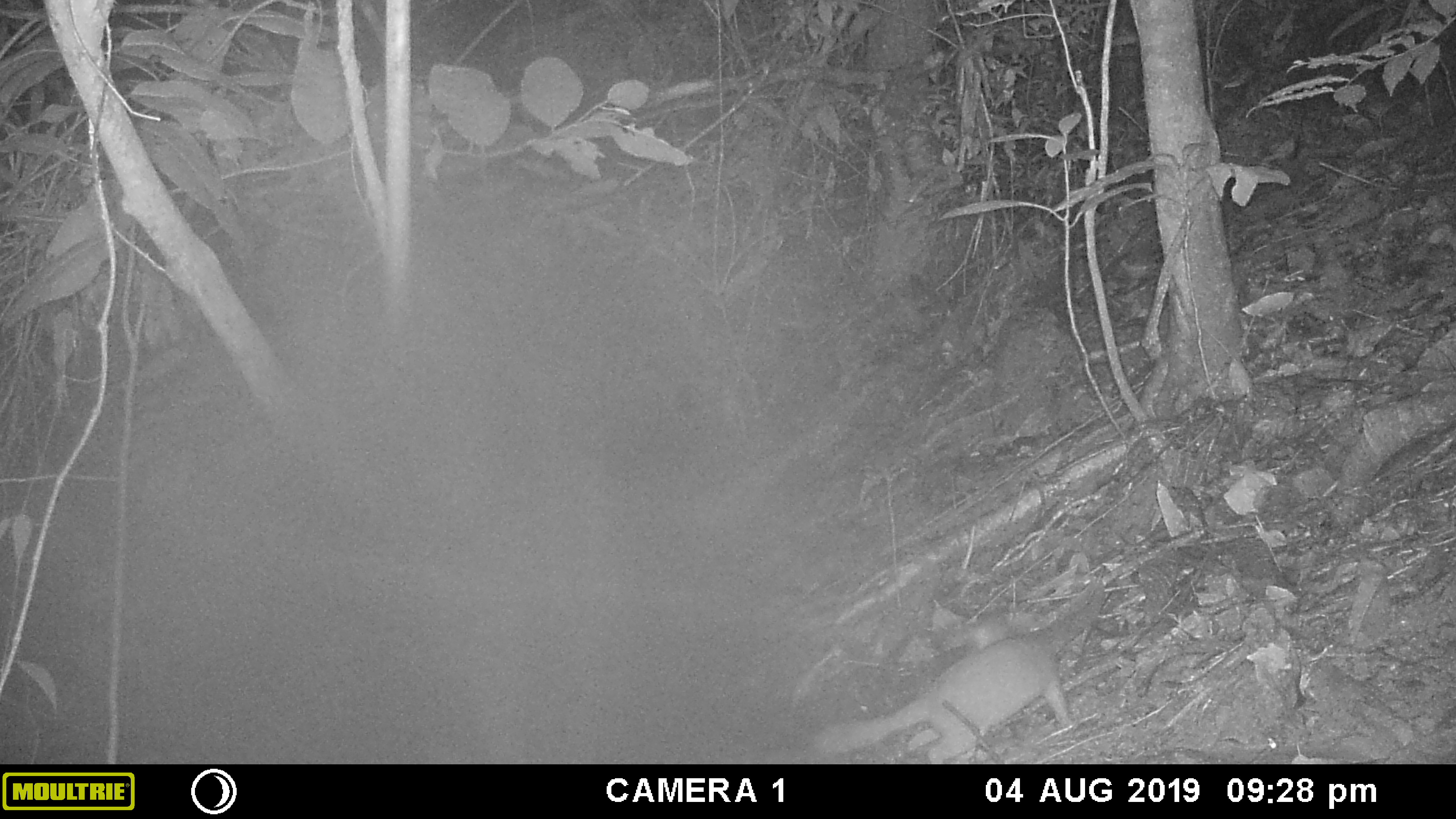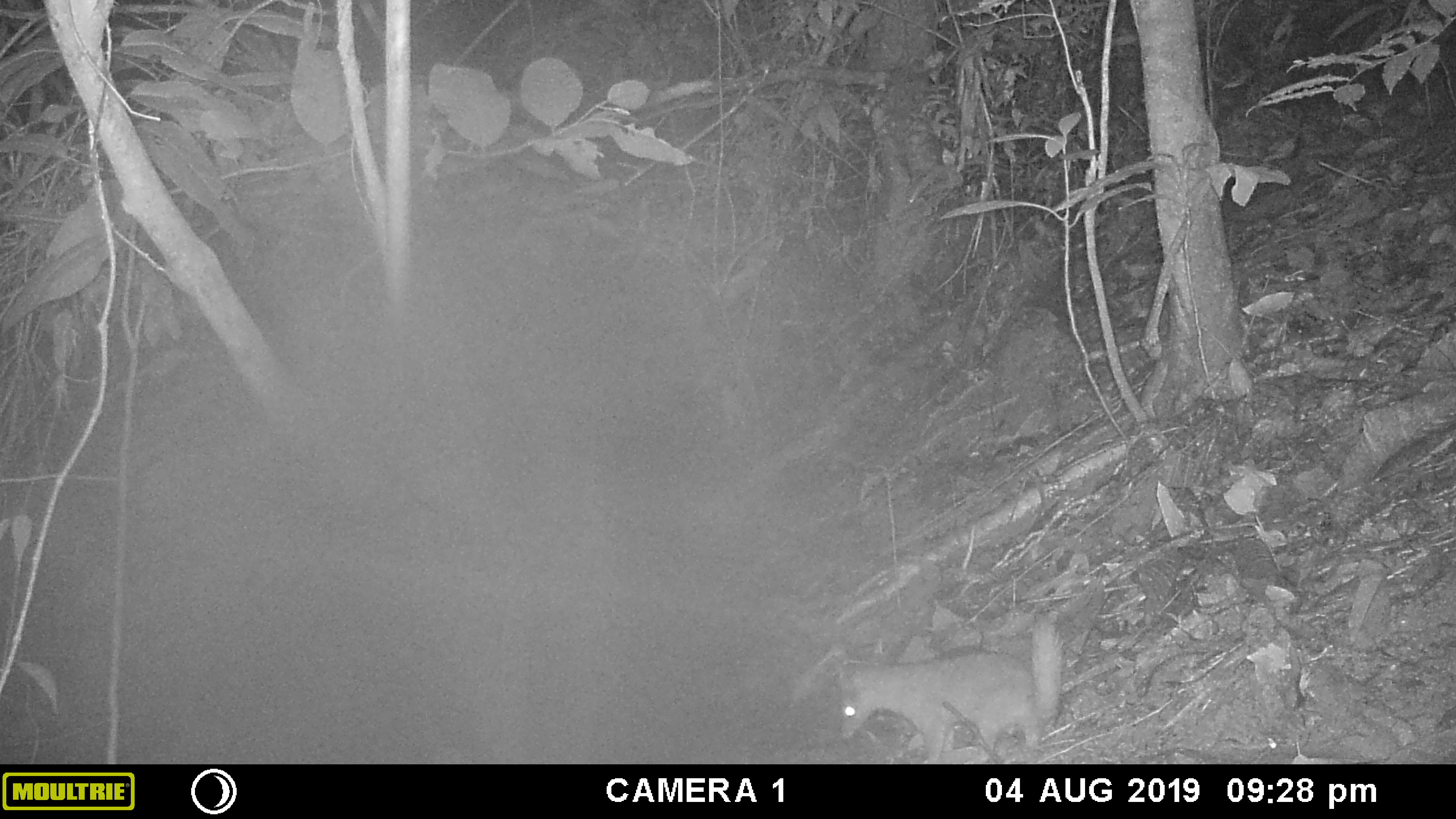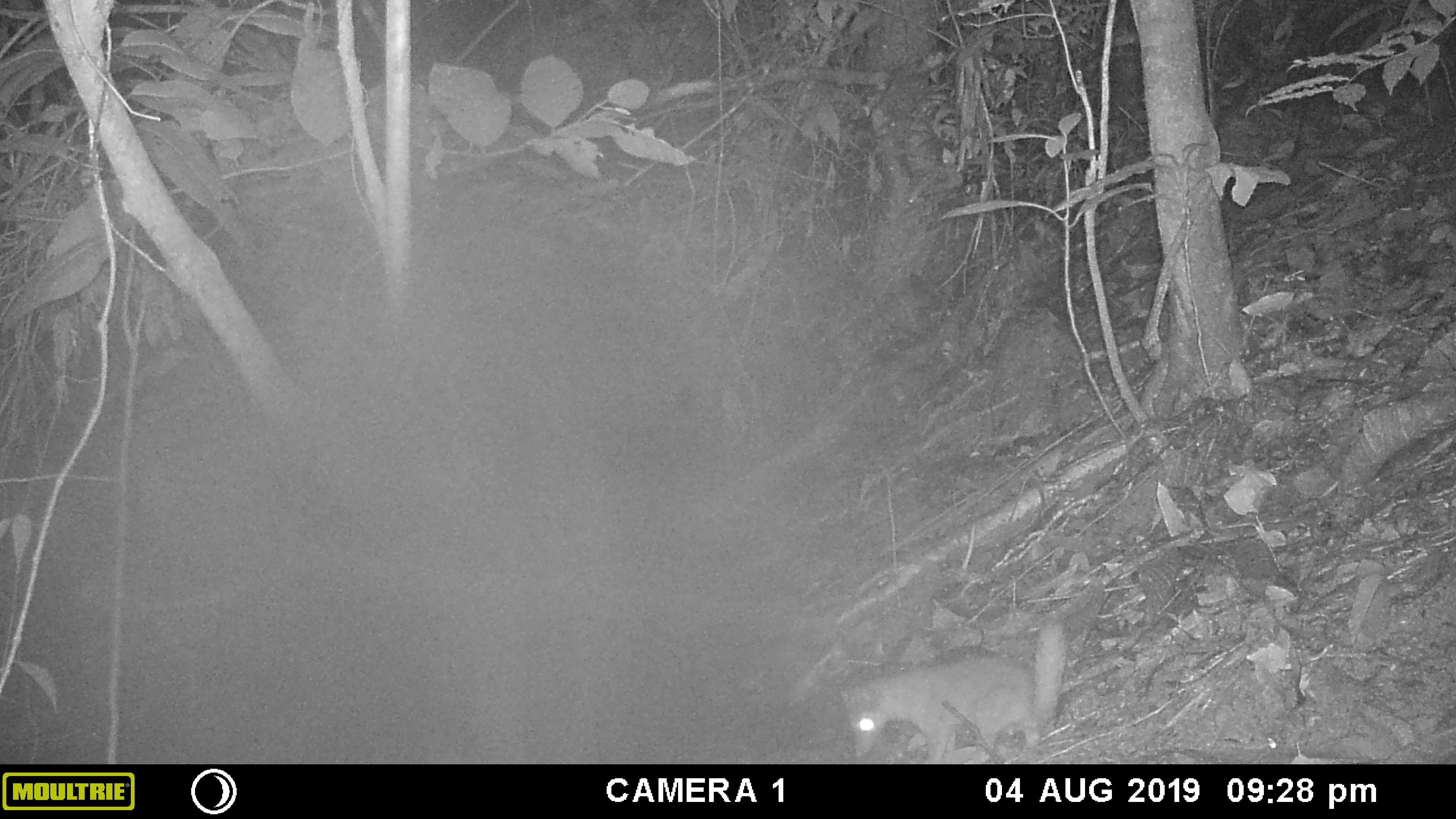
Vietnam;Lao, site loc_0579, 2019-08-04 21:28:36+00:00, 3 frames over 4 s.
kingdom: Animalia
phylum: Chordata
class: Mammalia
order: Carnivora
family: Mustelidae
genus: Melogale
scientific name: Melogale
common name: ferret badger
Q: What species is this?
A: Ferret badger (Melogale).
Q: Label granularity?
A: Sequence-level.